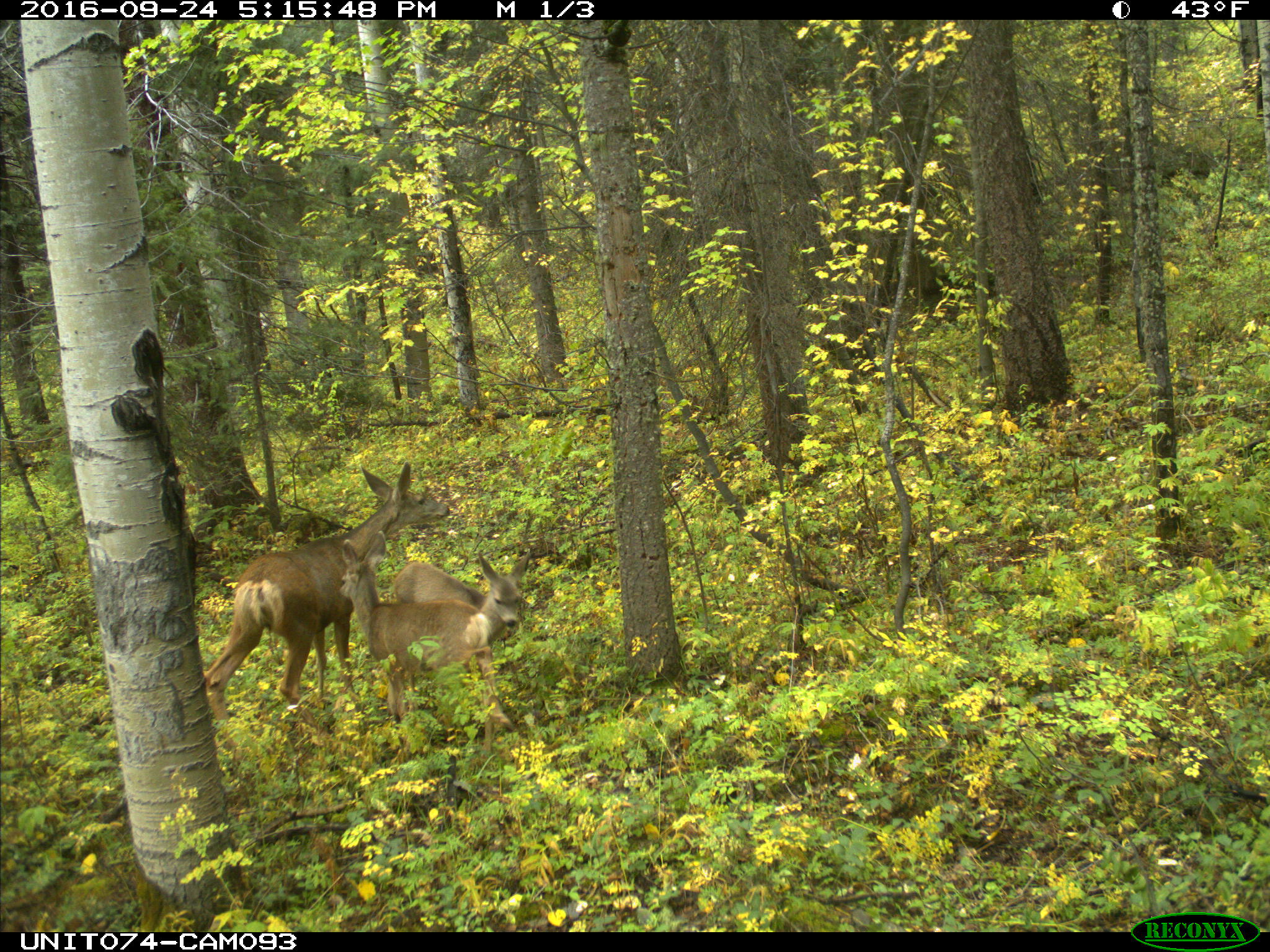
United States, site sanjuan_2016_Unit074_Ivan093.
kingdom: Animalia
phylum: Chordata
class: Mammalia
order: Artiodactyla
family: Cervidae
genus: Odocoileus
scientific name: Odocoileus hemionus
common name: mule deer